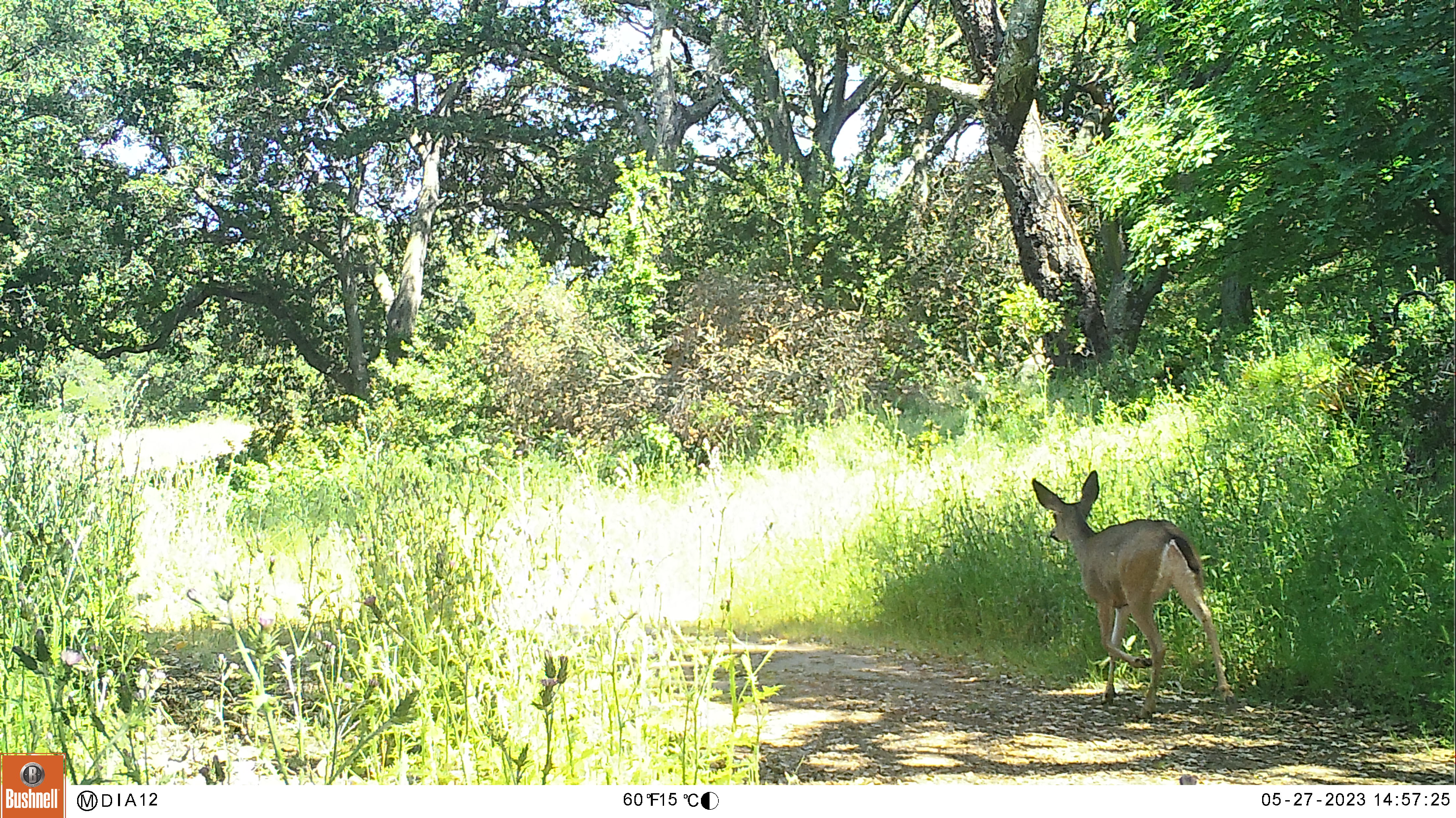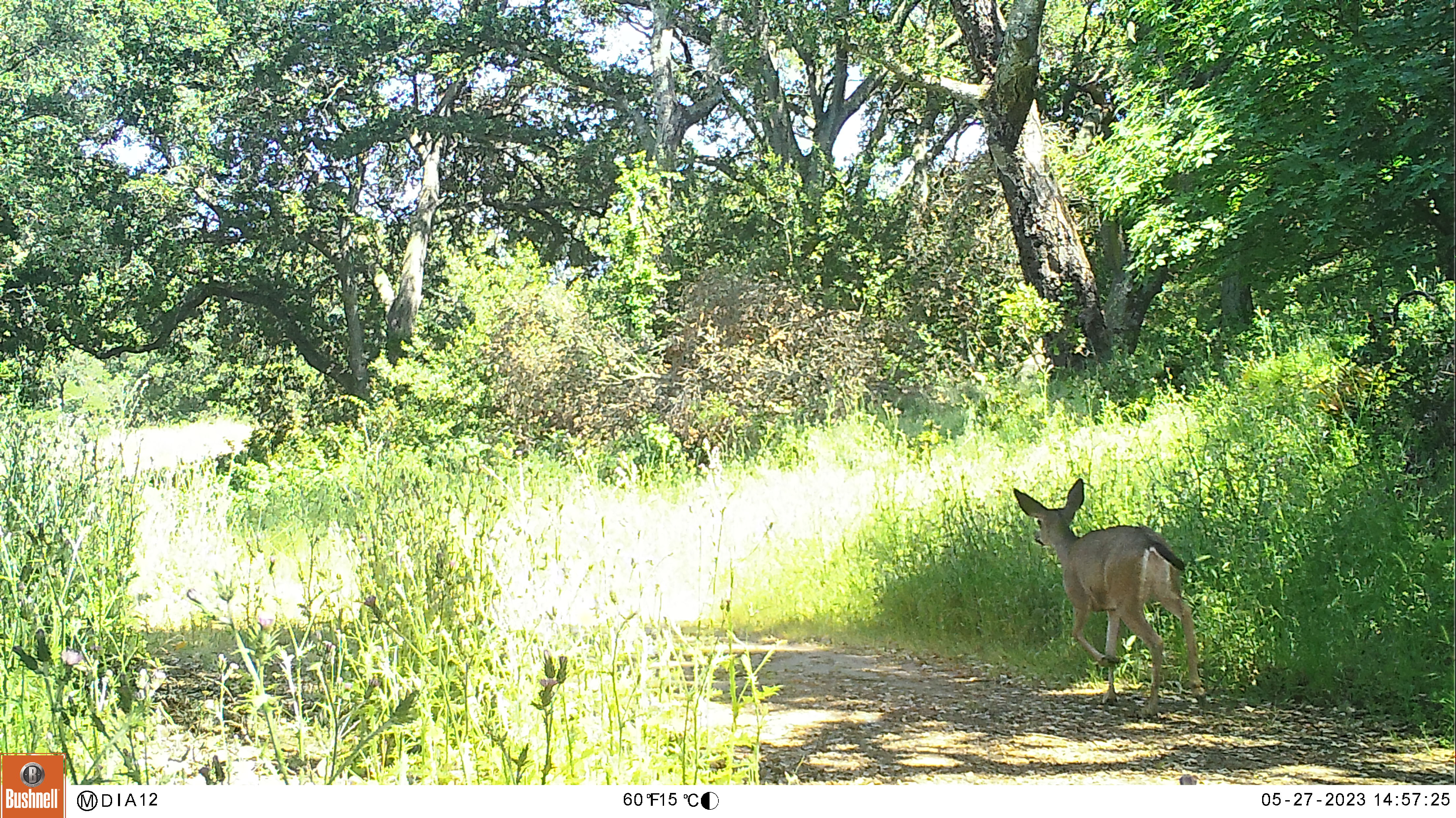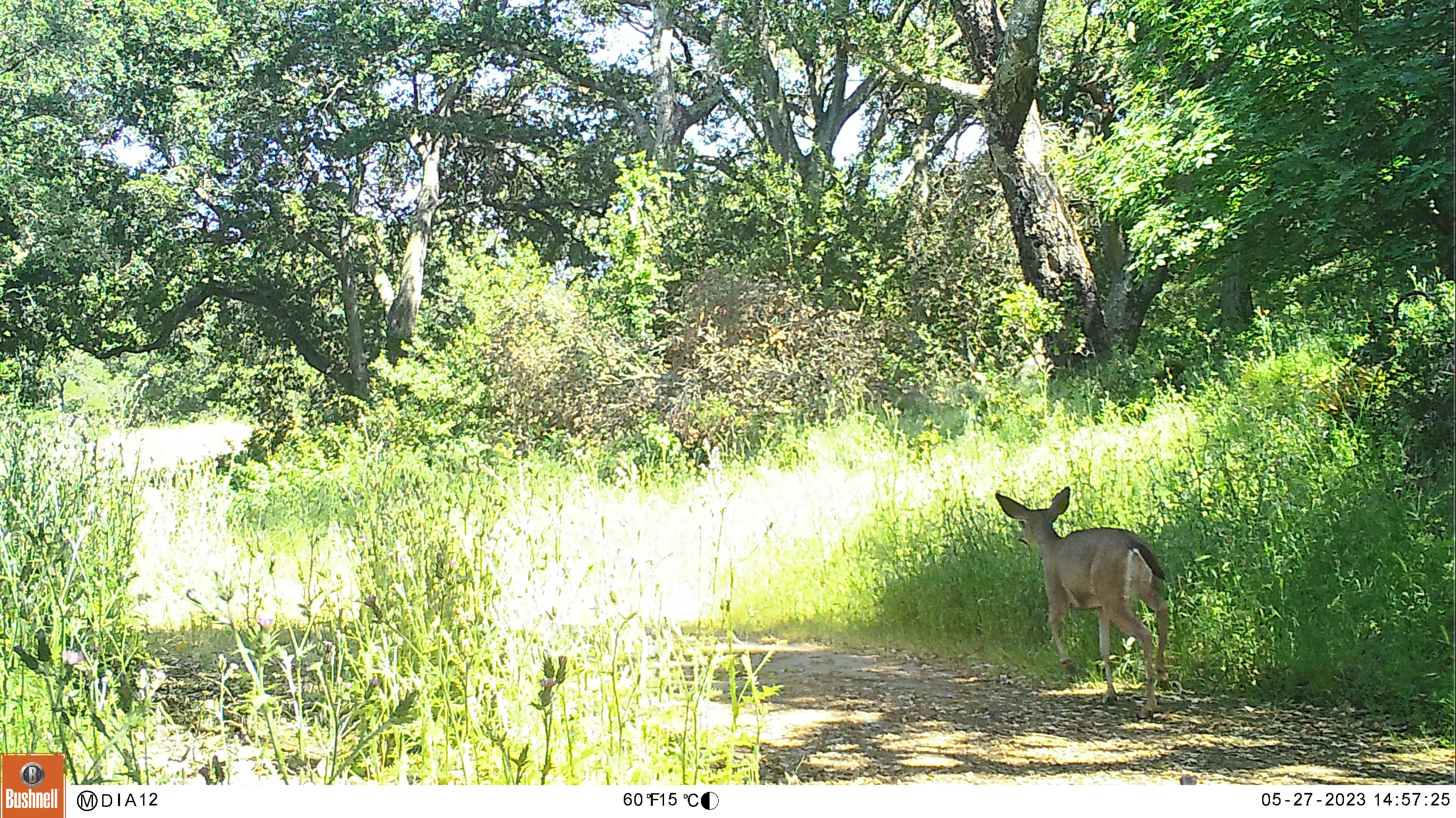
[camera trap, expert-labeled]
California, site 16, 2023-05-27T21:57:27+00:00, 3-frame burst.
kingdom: Animalia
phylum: Chordata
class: Mammalia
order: Artiodactyla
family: Cervidae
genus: Odocoileus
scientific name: Odocoileus hemionus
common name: mule deer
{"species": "mule deer (Odocoileus hemionus)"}